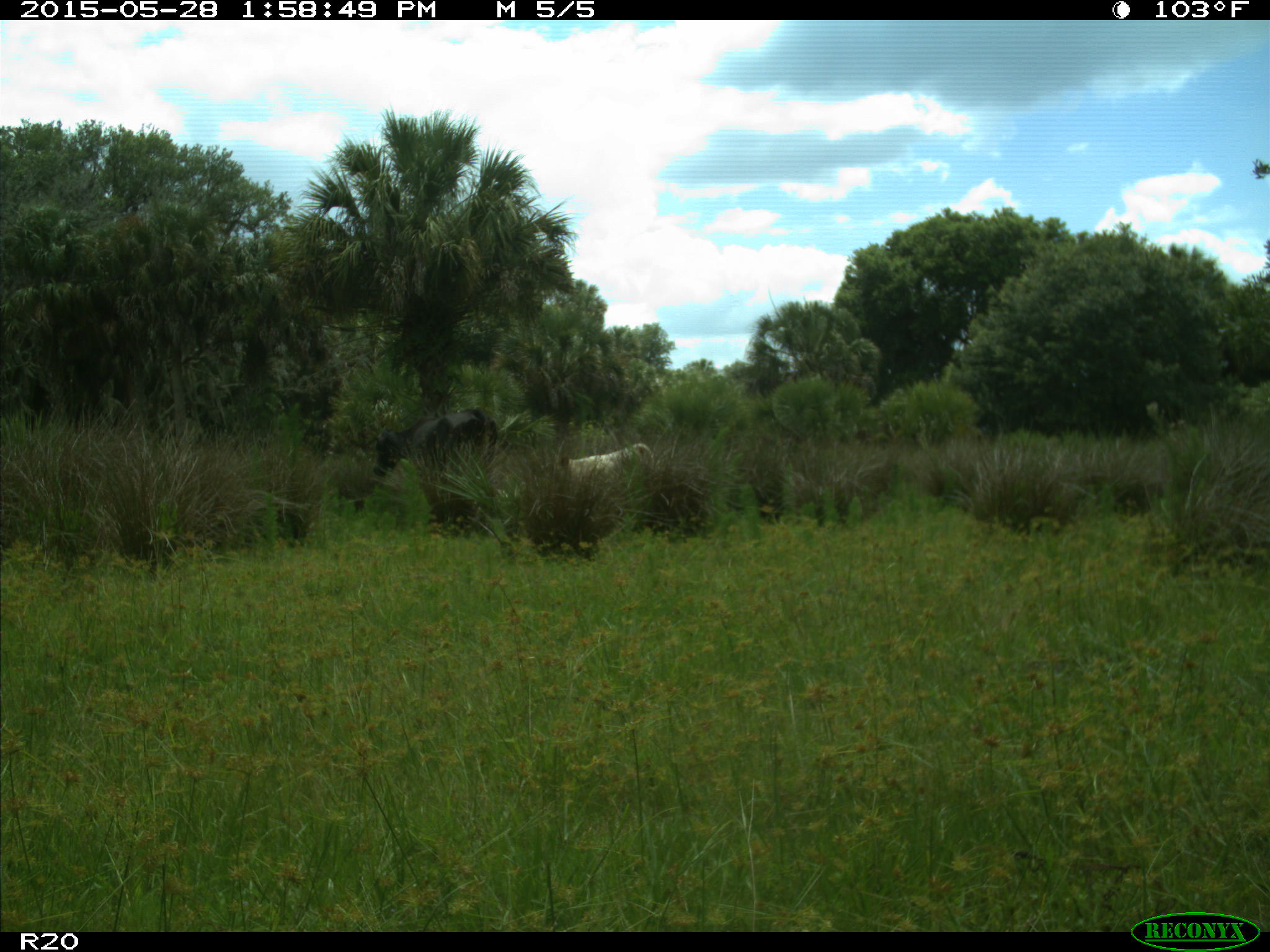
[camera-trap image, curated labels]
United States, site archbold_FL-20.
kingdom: Animalia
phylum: Chordata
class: Mammalia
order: Artiodactyla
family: Bovidae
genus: Bos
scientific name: Bos taurus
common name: domestic cow